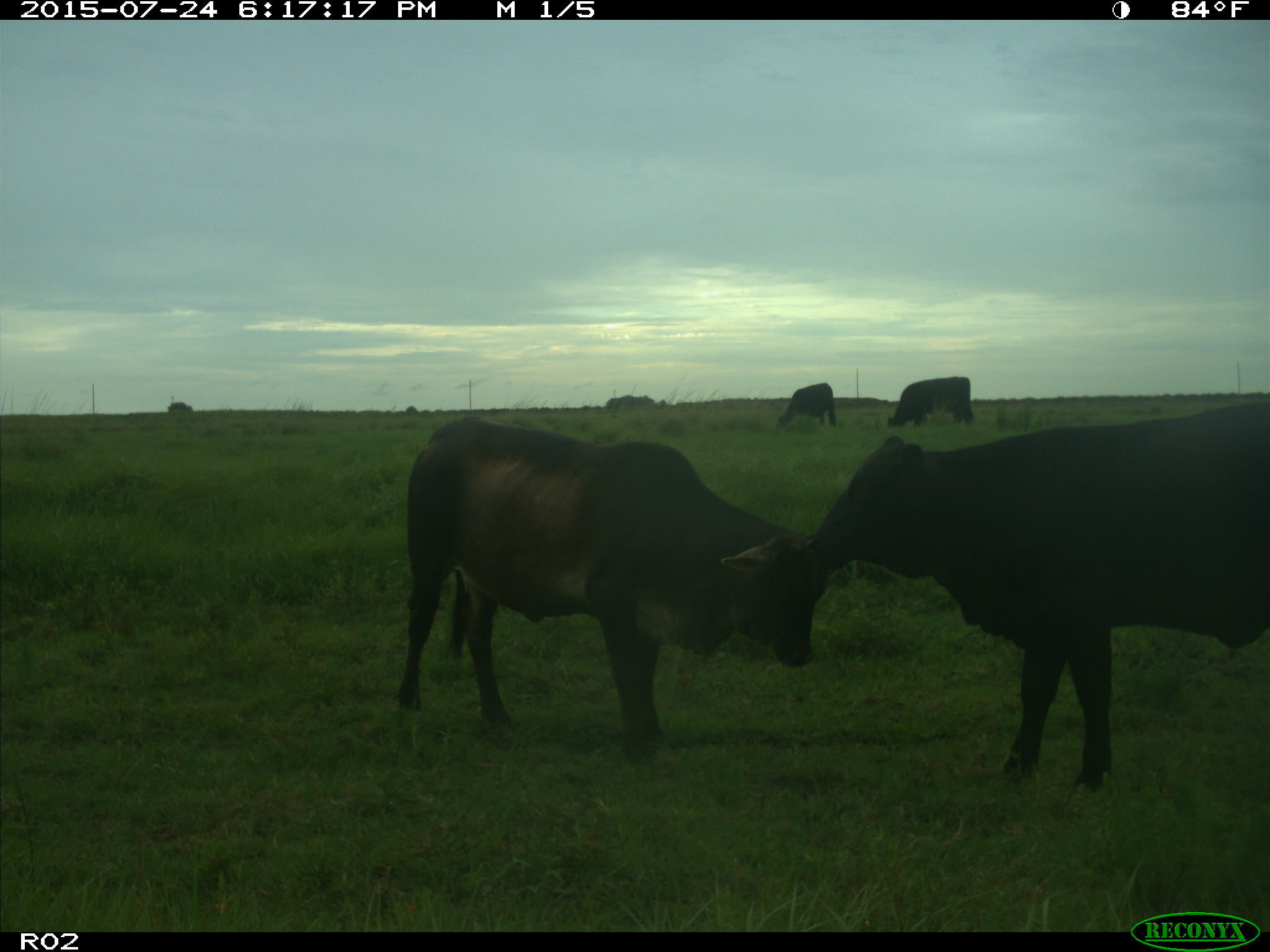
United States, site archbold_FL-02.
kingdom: Animalia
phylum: Chordata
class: Mammalia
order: Artiodactyla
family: Bovidae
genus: Bos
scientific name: Bos taurus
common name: domestic cow